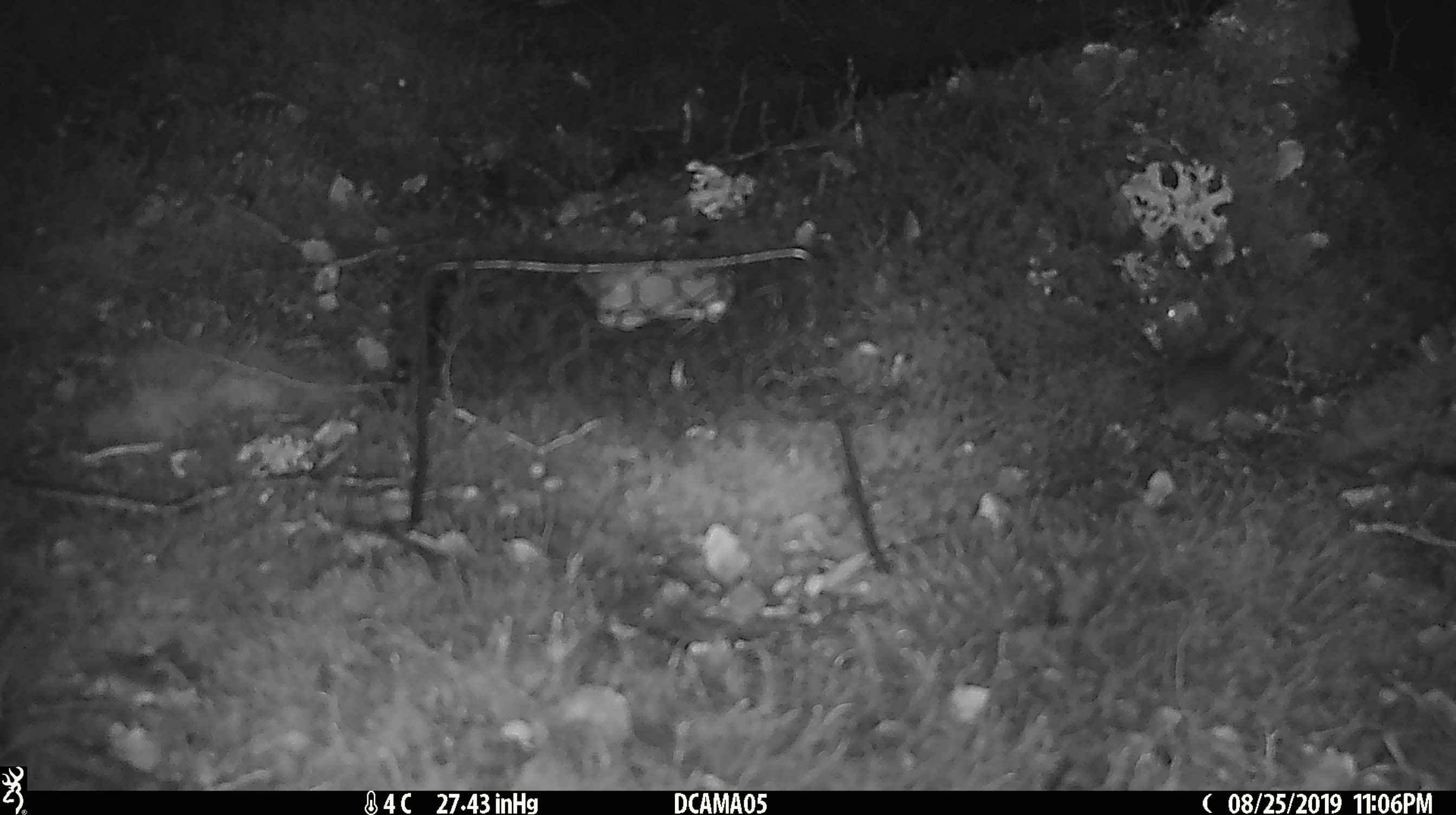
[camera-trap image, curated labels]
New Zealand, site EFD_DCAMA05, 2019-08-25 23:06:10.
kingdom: Animalia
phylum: Chordata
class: Mammalia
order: Rodentia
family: Muridae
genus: Mus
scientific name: Mus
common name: mouse